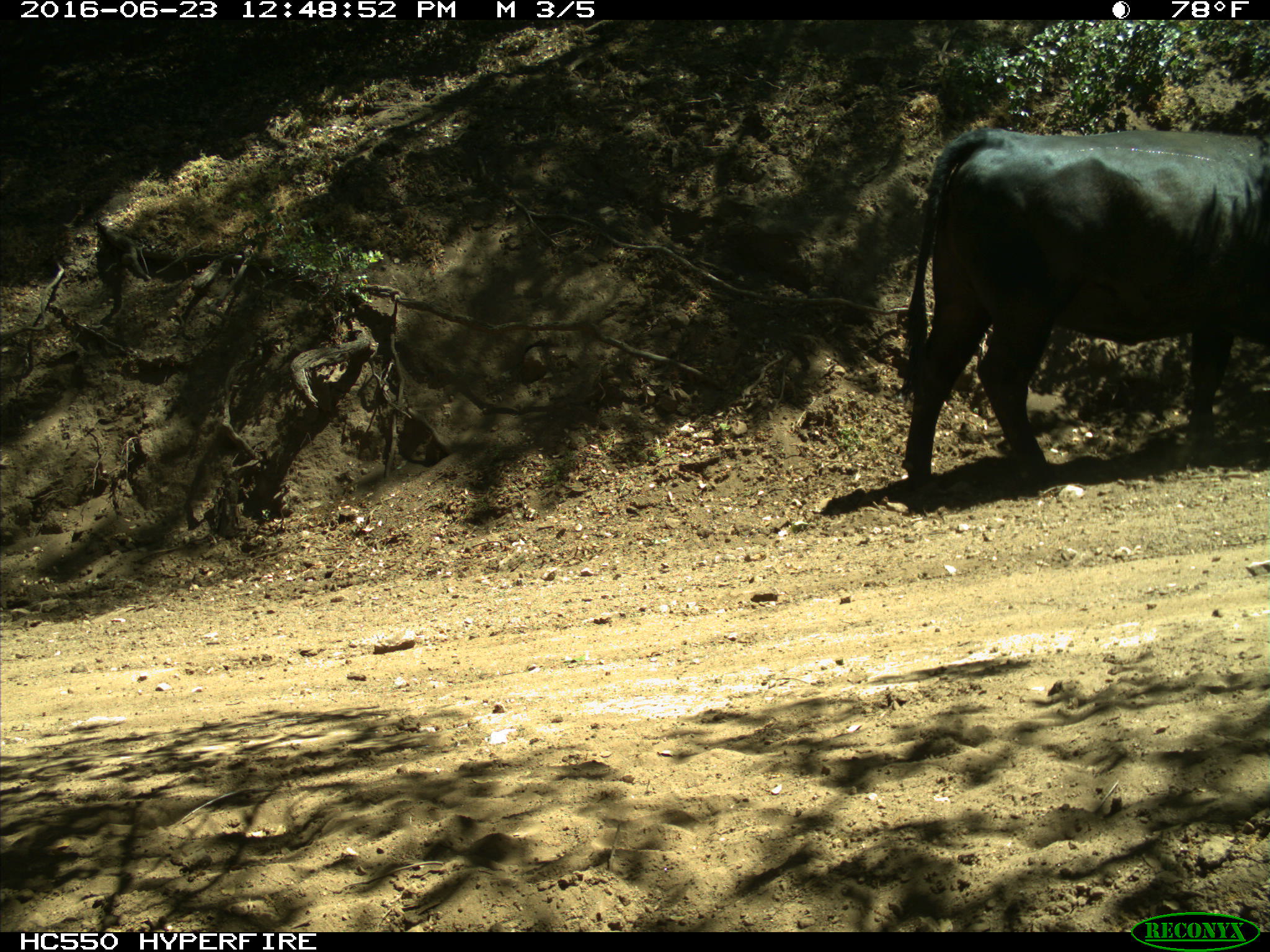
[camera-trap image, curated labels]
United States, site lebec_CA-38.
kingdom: Animalia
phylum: Chordata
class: Mammalia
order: Artiodactyla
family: Bovidae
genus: Bos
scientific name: Bos taurus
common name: domestic cow